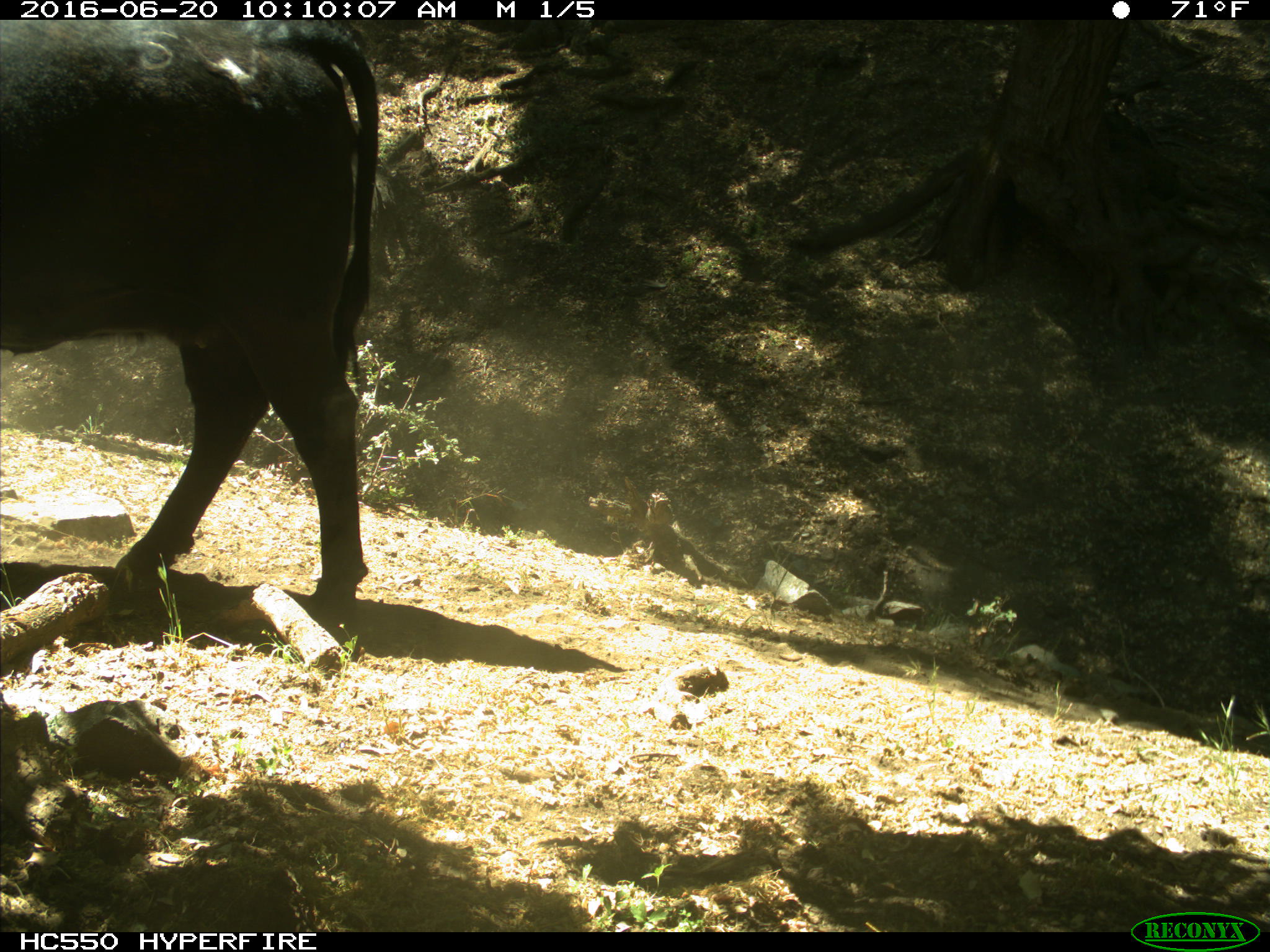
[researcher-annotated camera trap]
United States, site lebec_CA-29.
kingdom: Animalia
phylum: Chordata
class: Mammalia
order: Artiodactyla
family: Bovidae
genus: Bos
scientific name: Bos taurus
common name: domestic cow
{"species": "Bos taurus (domestic cow)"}